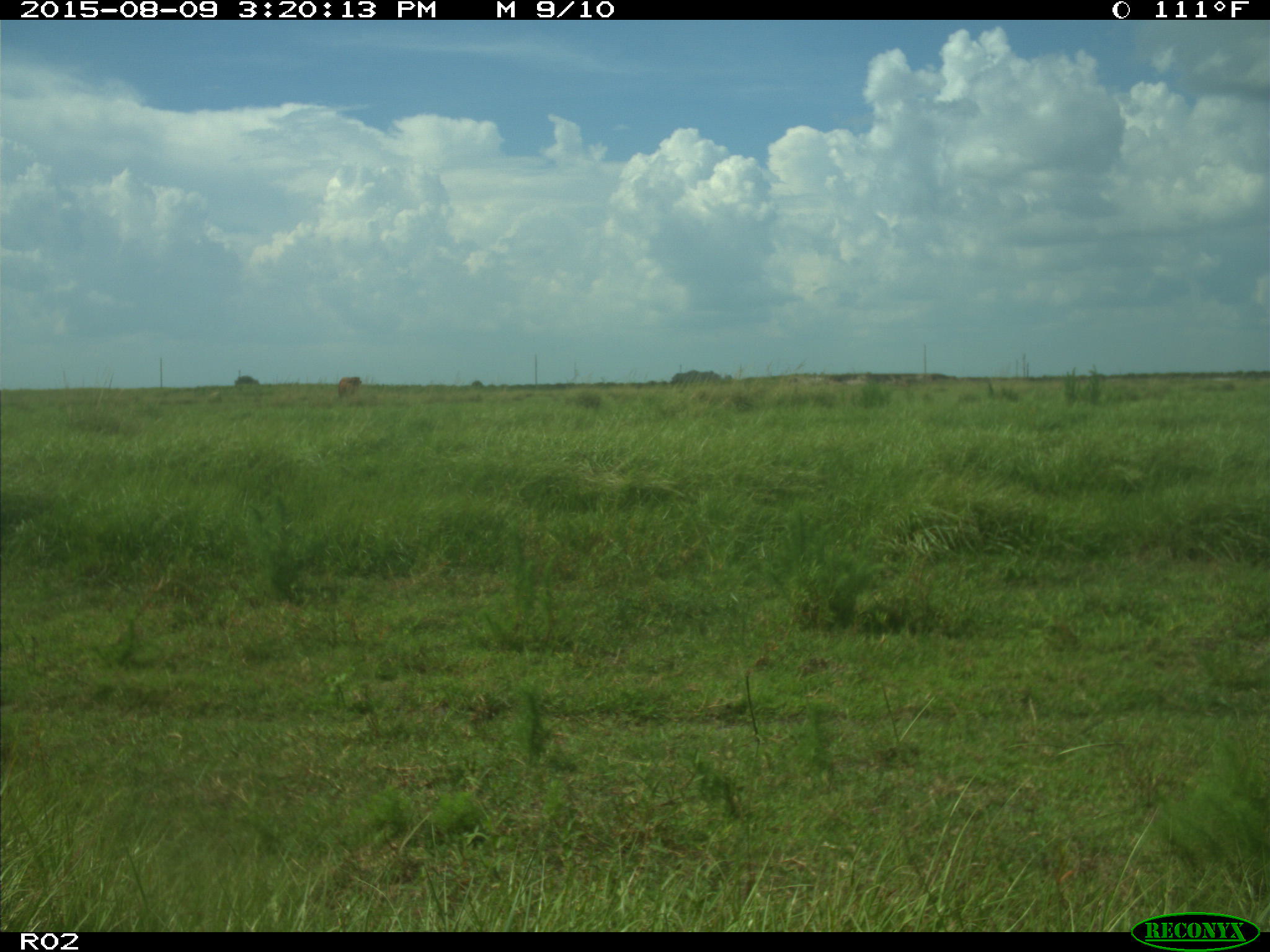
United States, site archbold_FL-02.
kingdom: Animalia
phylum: Chordata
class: Mammalia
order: Artiodactyla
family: Bovidae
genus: Bos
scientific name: Bos taurus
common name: domestic cow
Bos taurus (domestic cow).